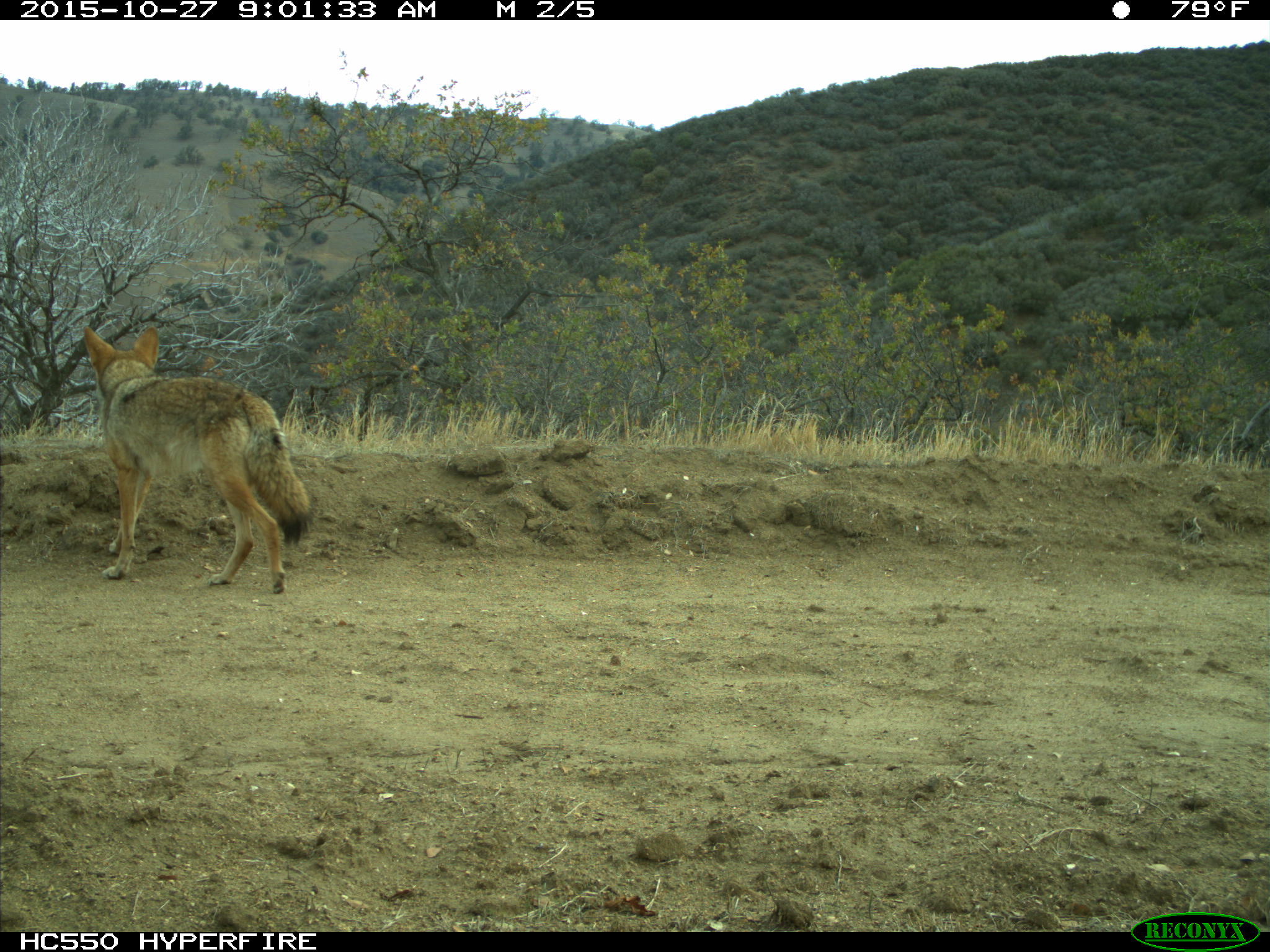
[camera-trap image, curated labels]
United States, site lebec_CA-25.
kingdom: Animalia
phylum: Chordata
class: Mammalia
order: Carnivora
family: Canidae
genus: Canis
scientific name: Canis latrans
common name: coyote